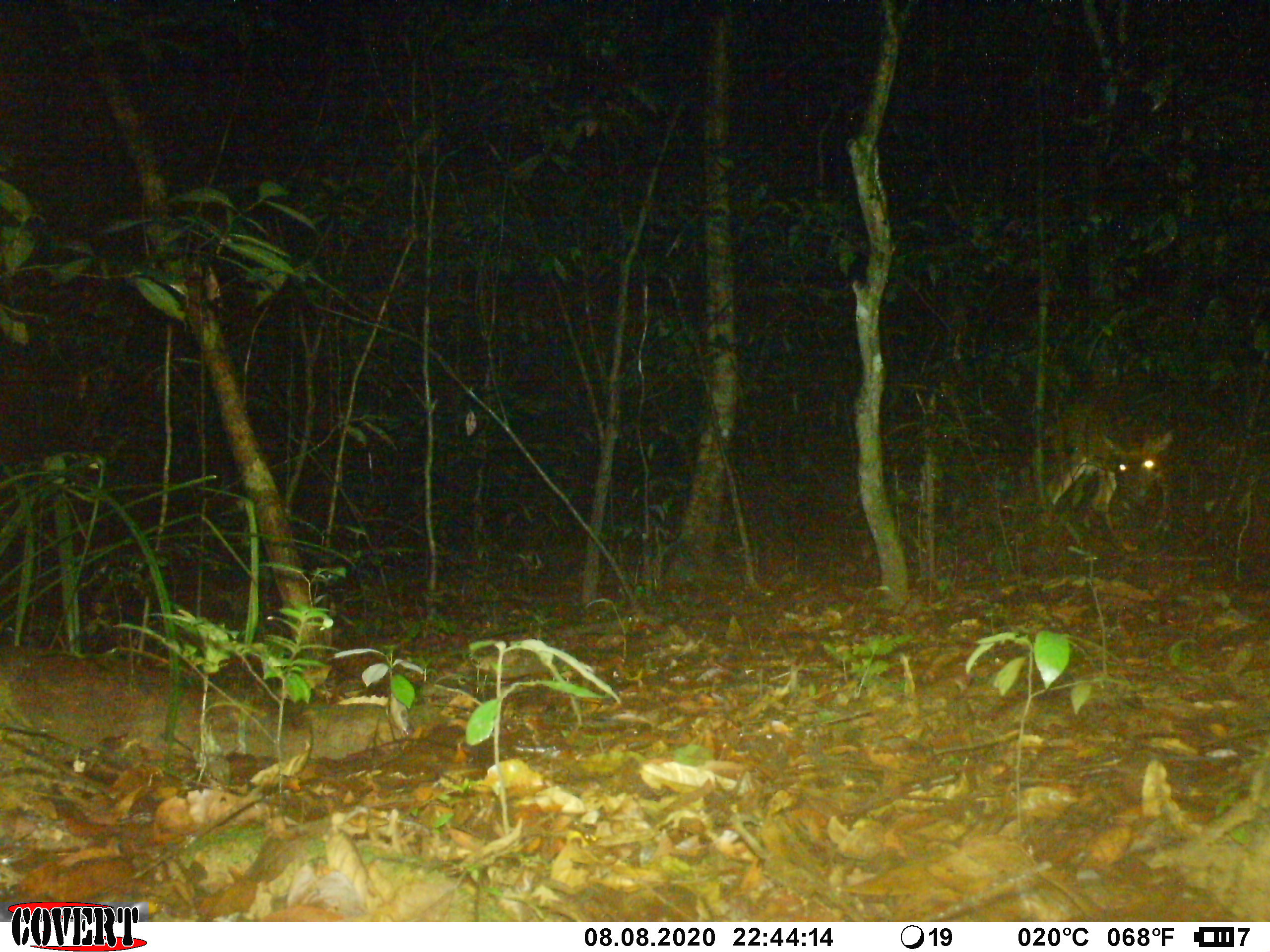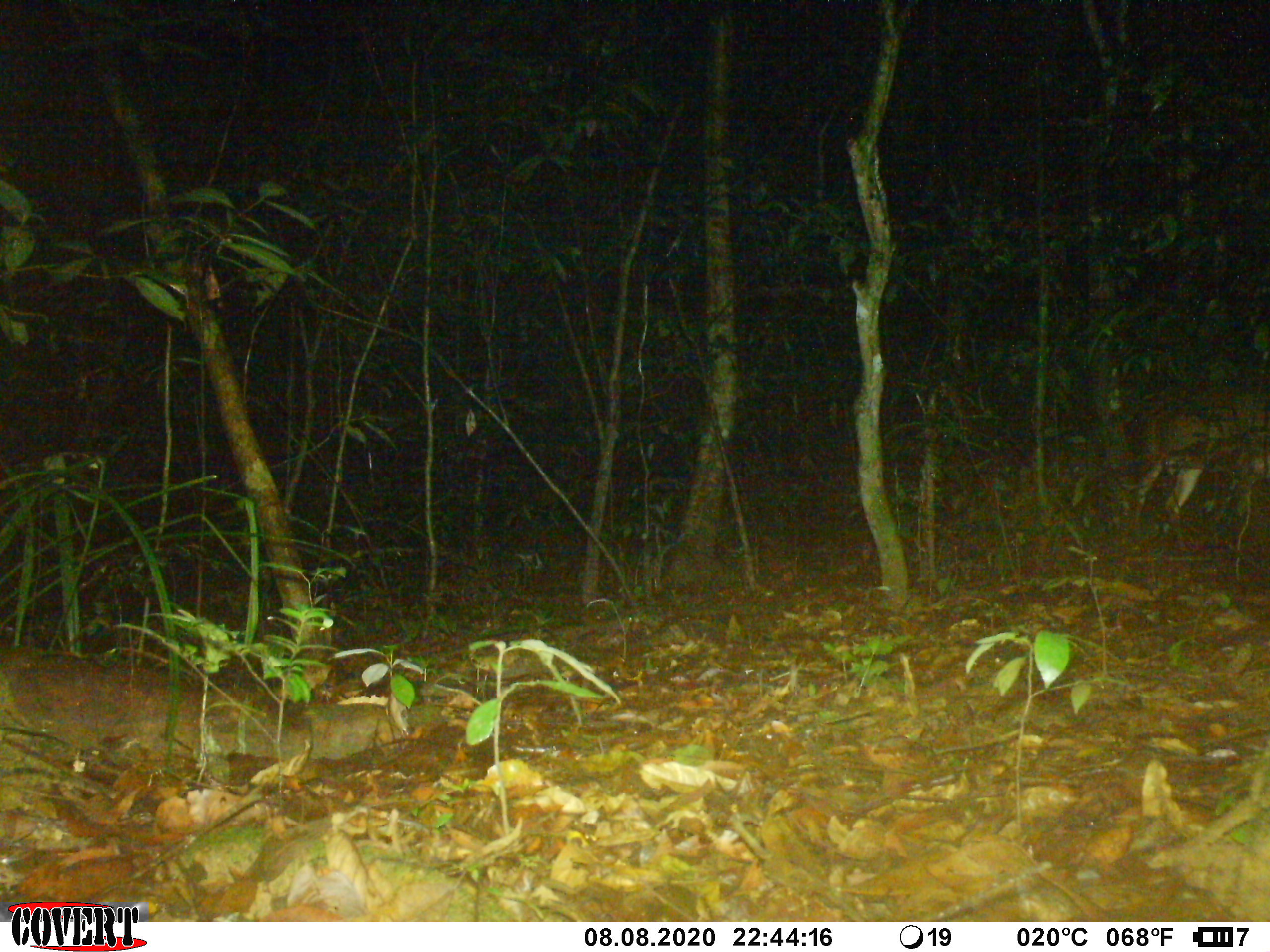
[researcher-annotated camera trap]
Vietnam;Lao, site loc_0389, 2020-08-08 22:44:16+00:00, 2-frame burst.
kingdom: Animalia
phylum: Chordata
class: Mammalia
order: Artiodactyla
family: Cervidae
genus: Muntiacus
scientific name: Muntiacus vuquangensis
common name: large-antlered muntjac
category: large antlered muntjac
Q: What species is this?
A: Large antlered muntjac (large-antlered muntjac) (Muntiacus vuquangensis).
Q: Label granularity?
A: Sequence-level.